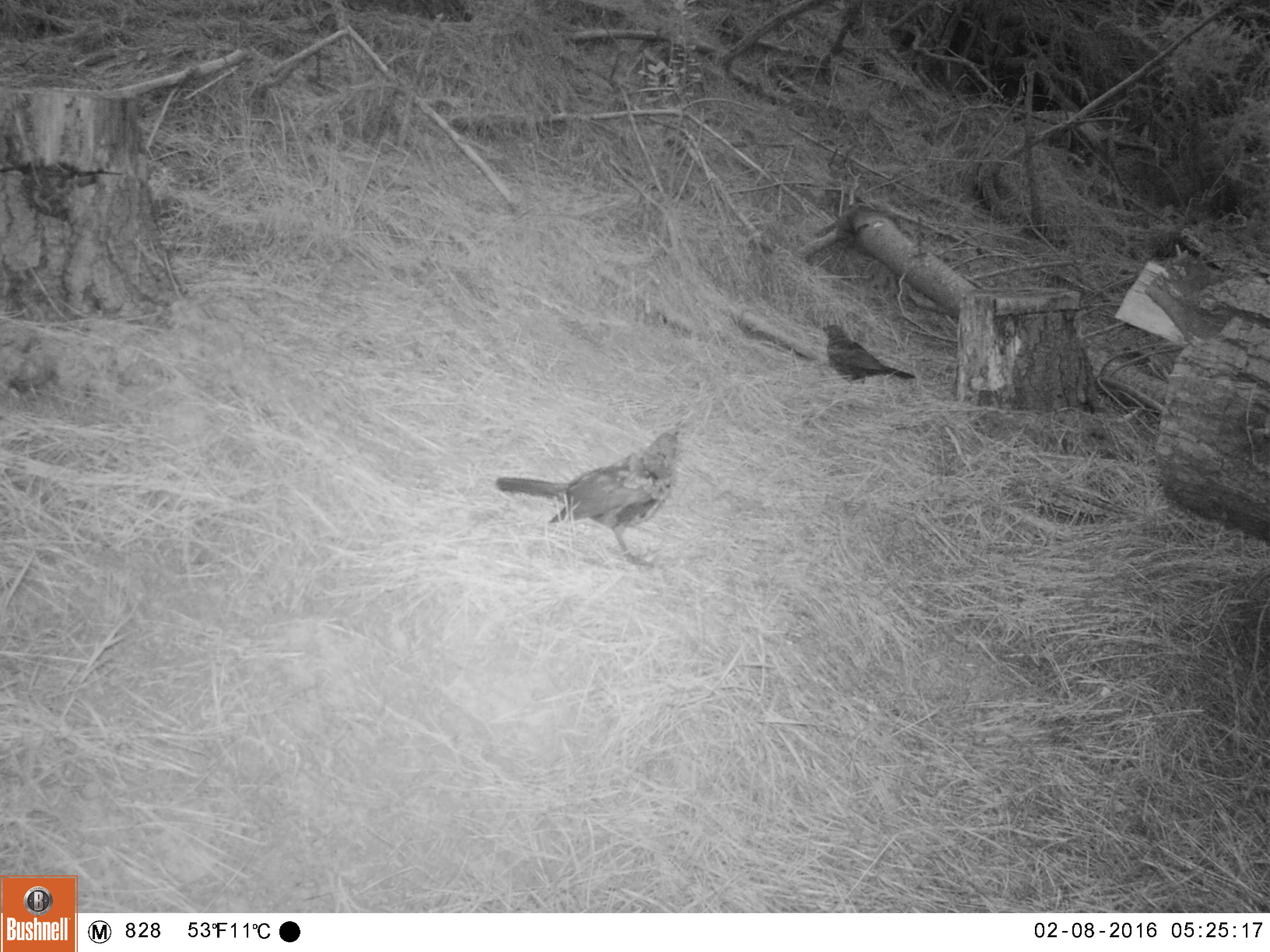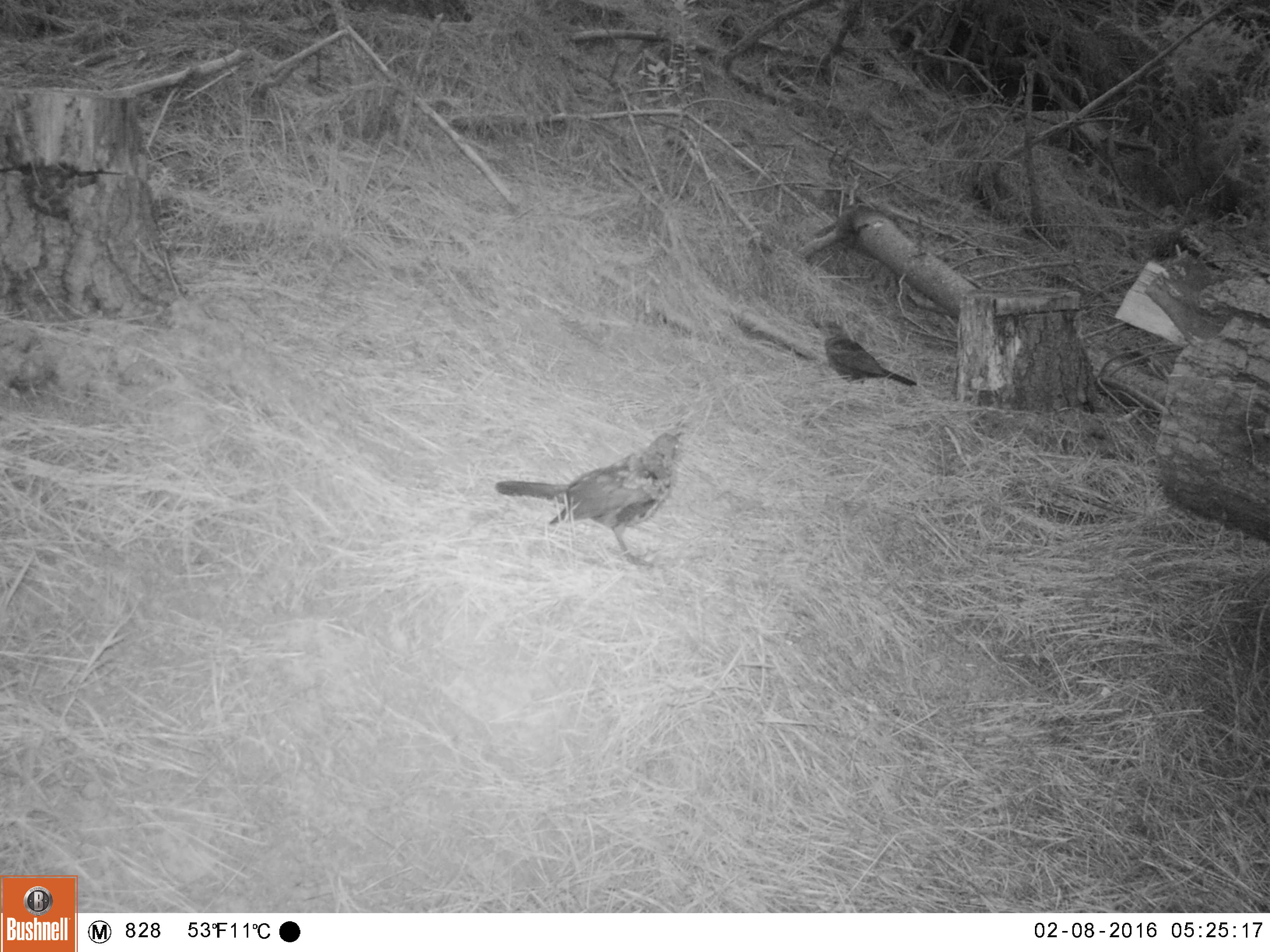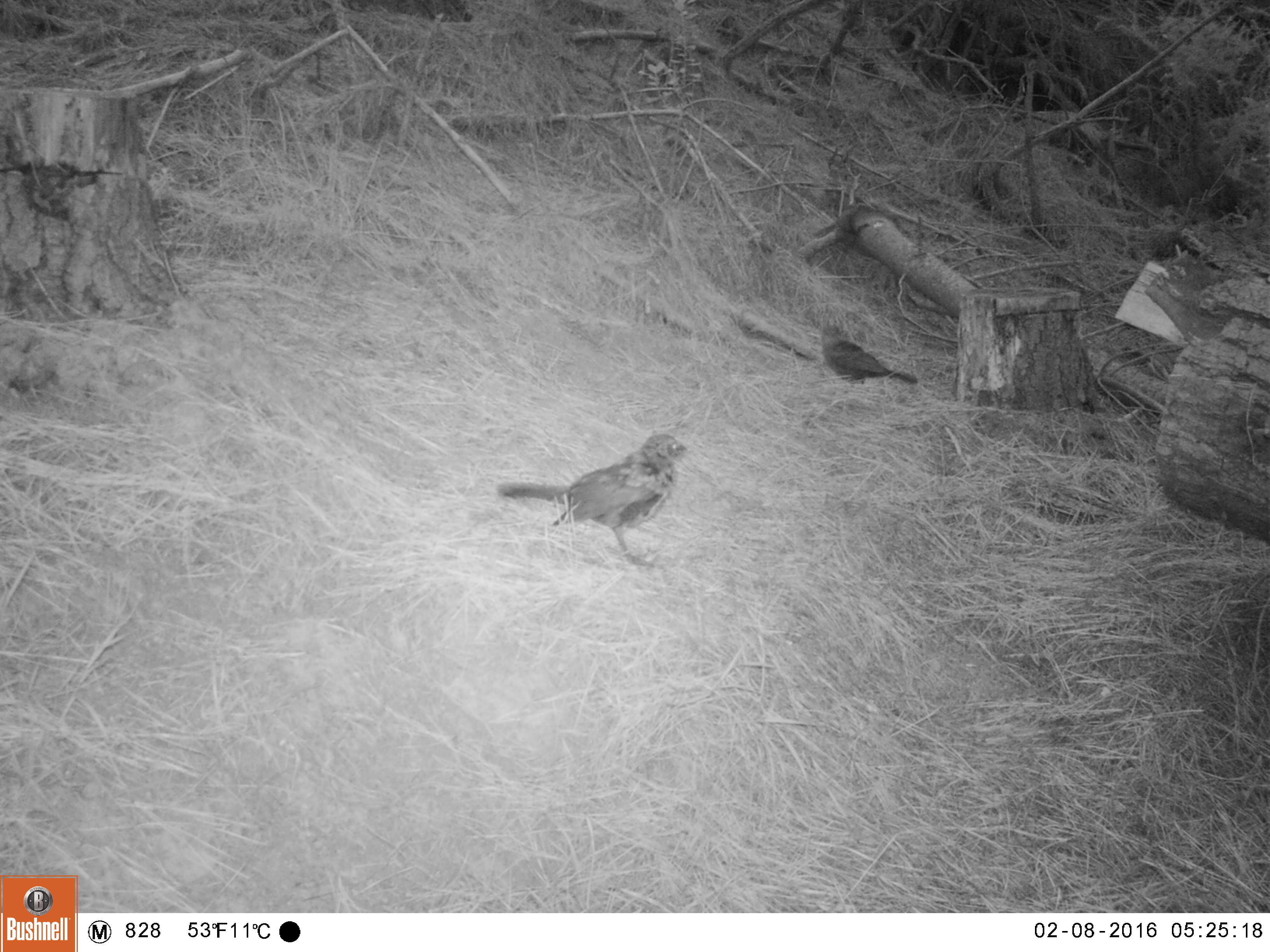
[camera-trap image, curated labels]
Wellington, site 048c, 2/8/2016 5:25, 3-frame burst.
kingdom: Animalia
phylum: Chordata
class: Aves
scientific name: Aves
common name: bird